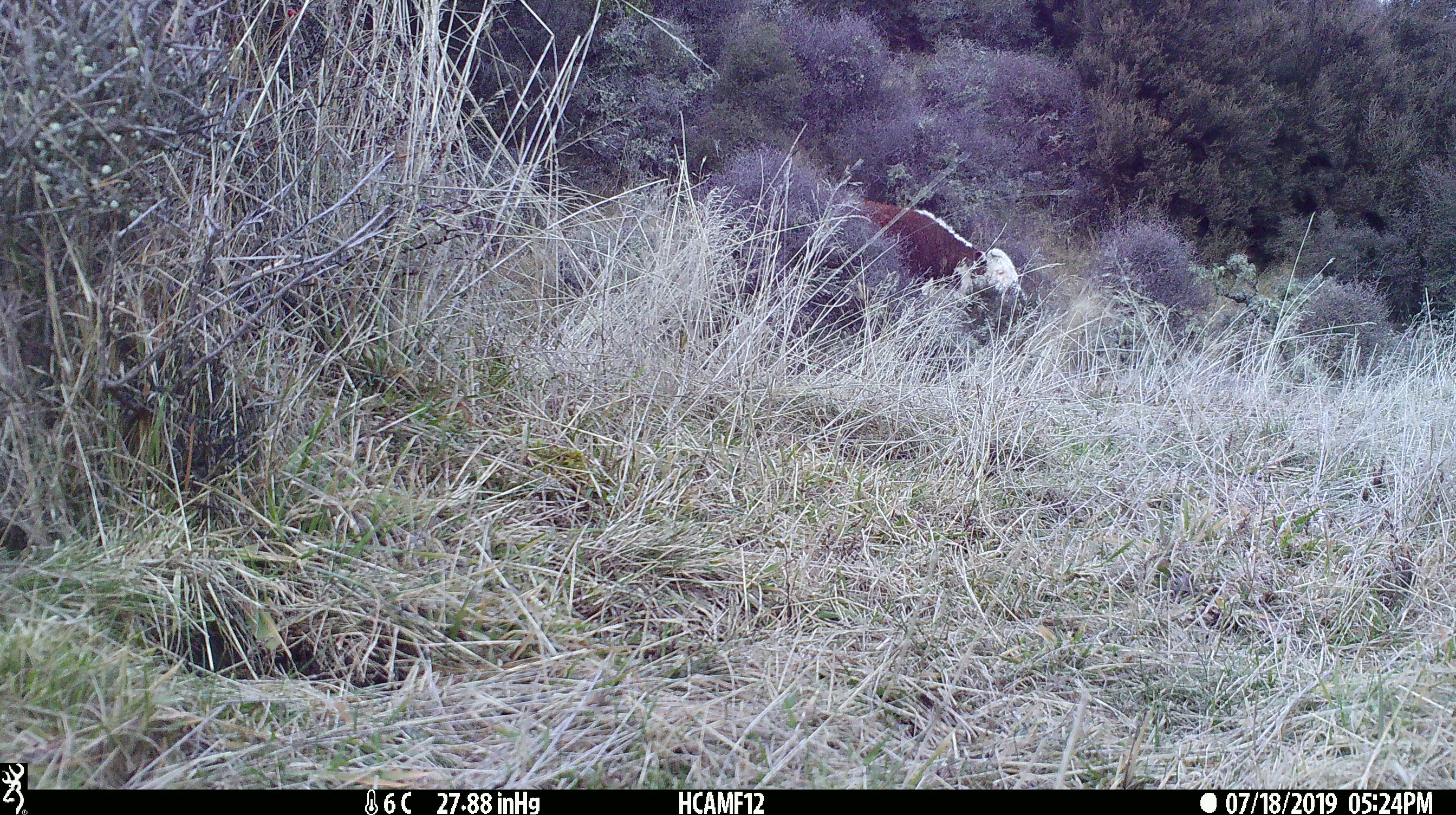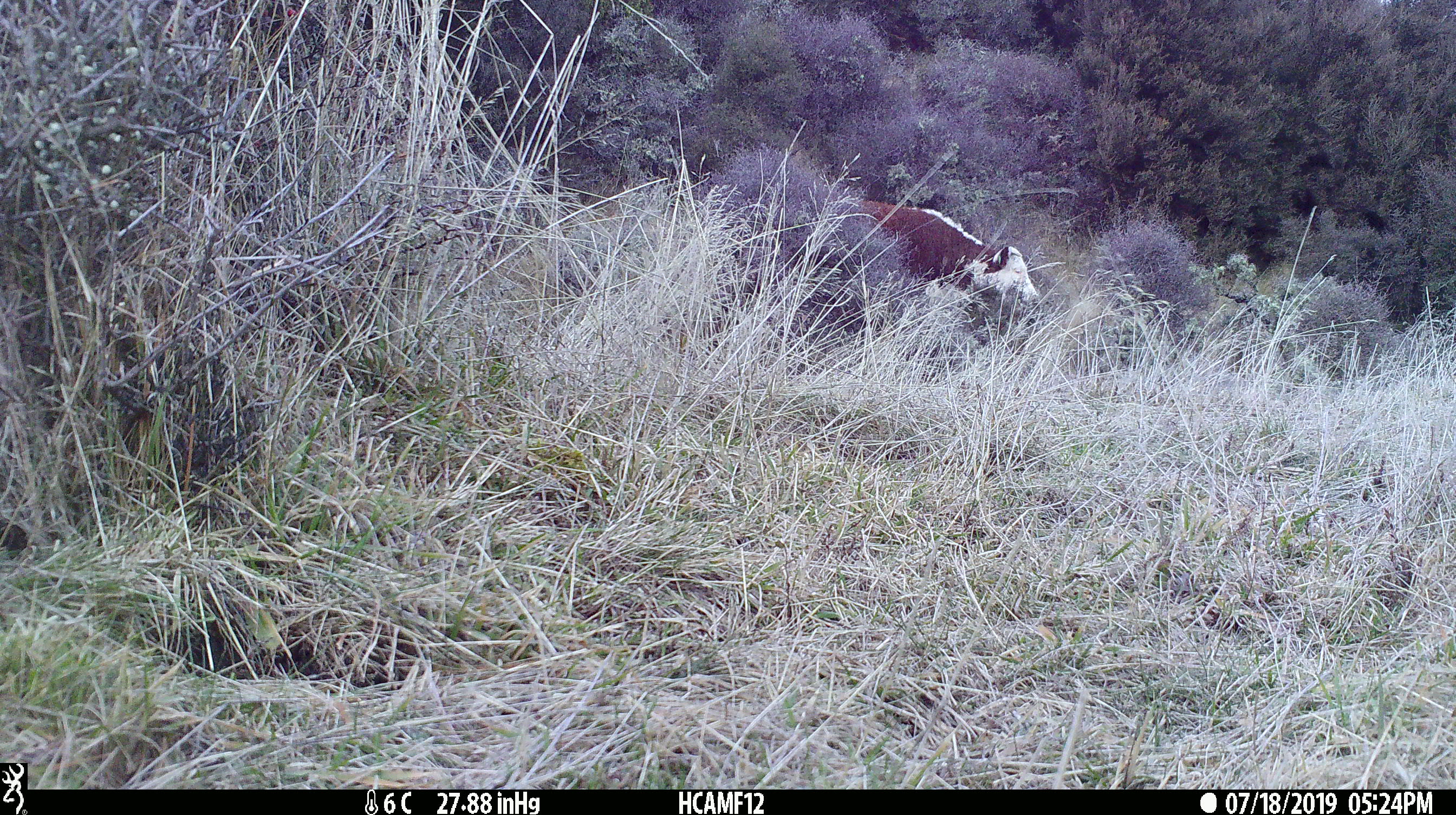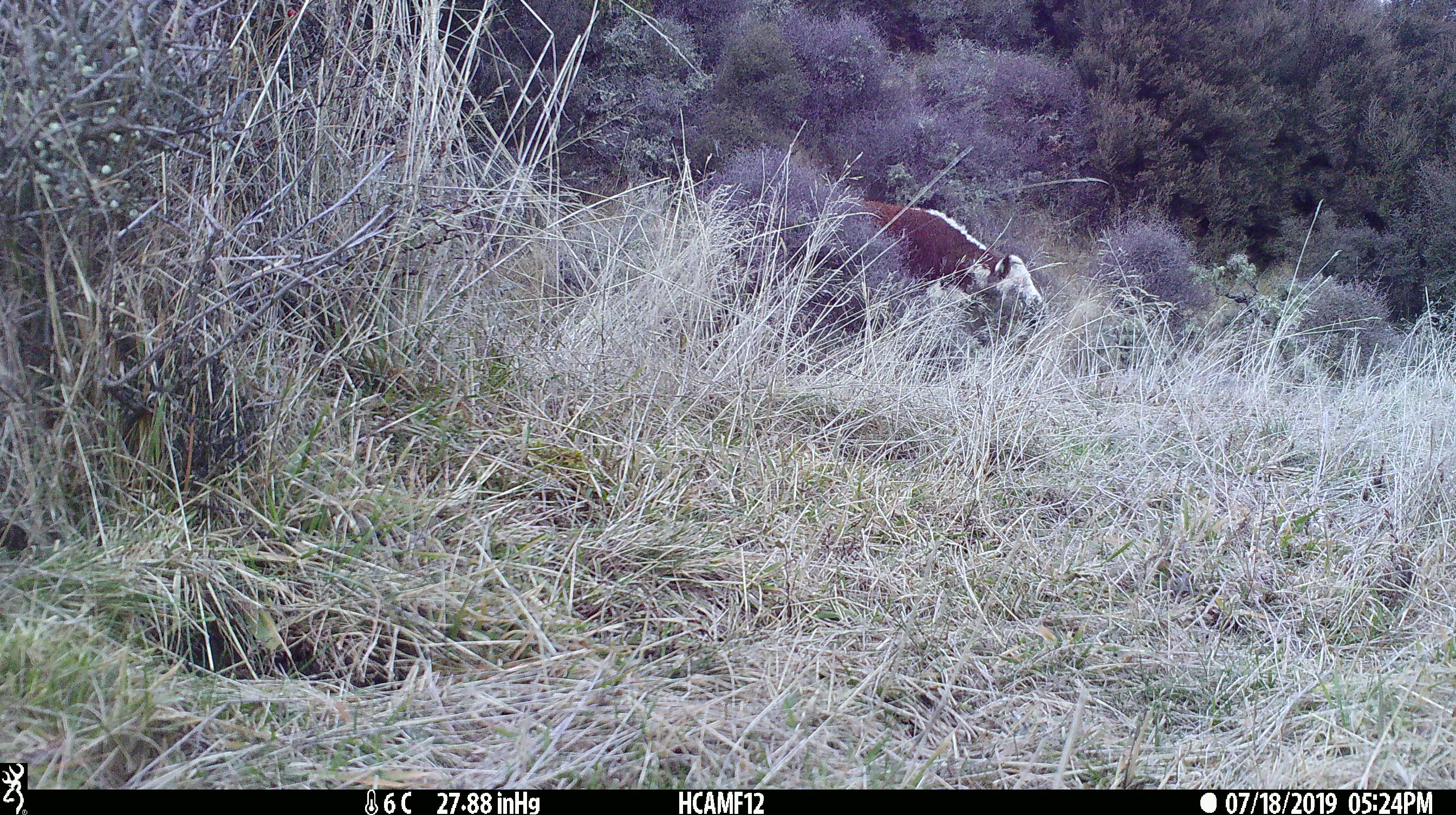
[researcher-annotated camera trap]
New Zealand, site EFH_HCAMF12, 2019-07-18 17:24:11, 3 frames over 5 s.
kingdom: Animalia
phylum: Chordata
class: Mammalia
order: Artiodactyla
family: Bovidae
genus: Bos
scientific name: Bos taurus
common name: domestic cow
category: cow